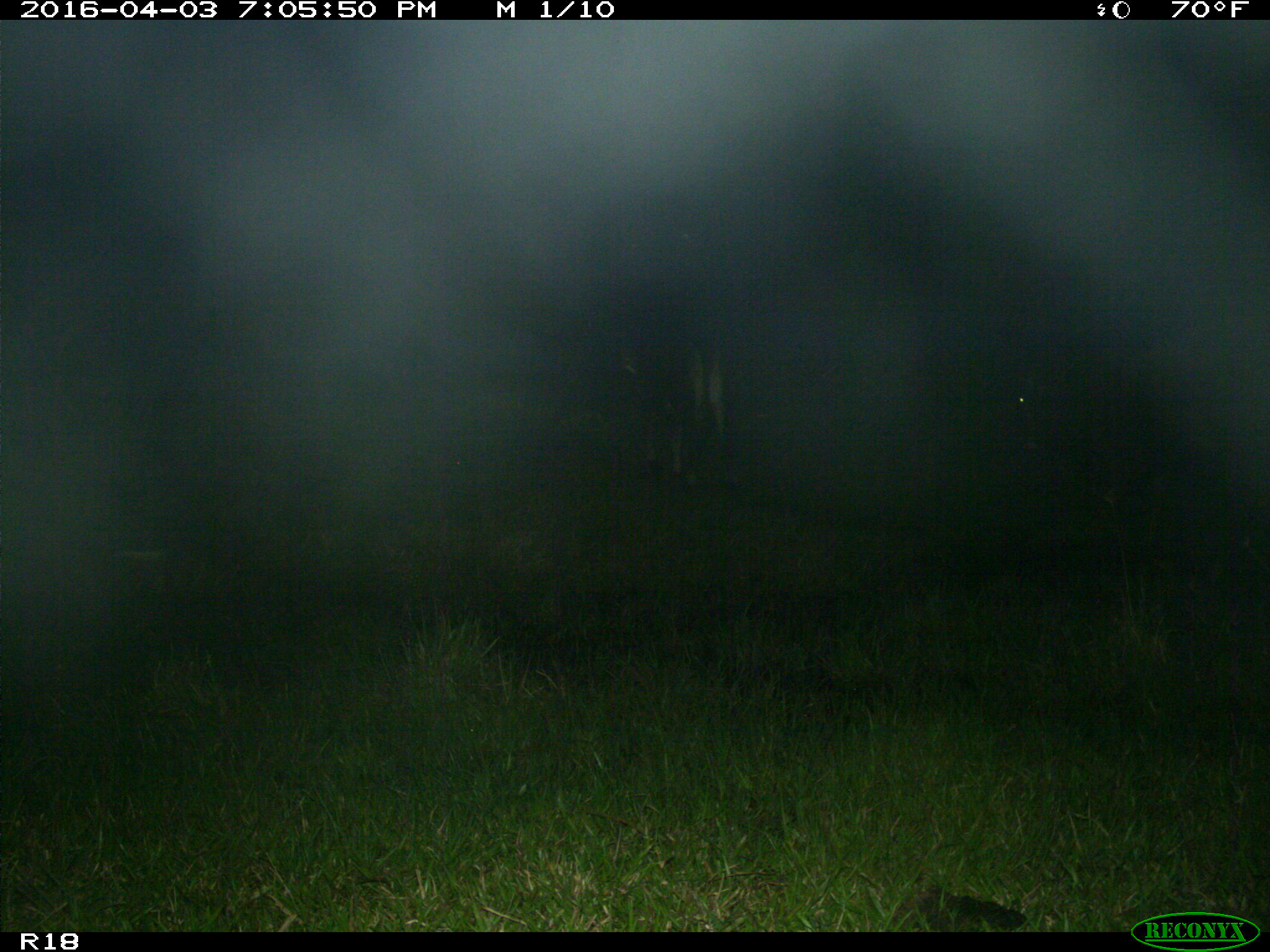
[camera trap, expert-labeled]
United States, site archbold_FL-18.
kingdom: Animalia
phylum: Chordata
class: Mammalia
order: Artiodactyla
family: Bovidae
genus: Bos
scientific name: Bos taurus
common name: domestic cow